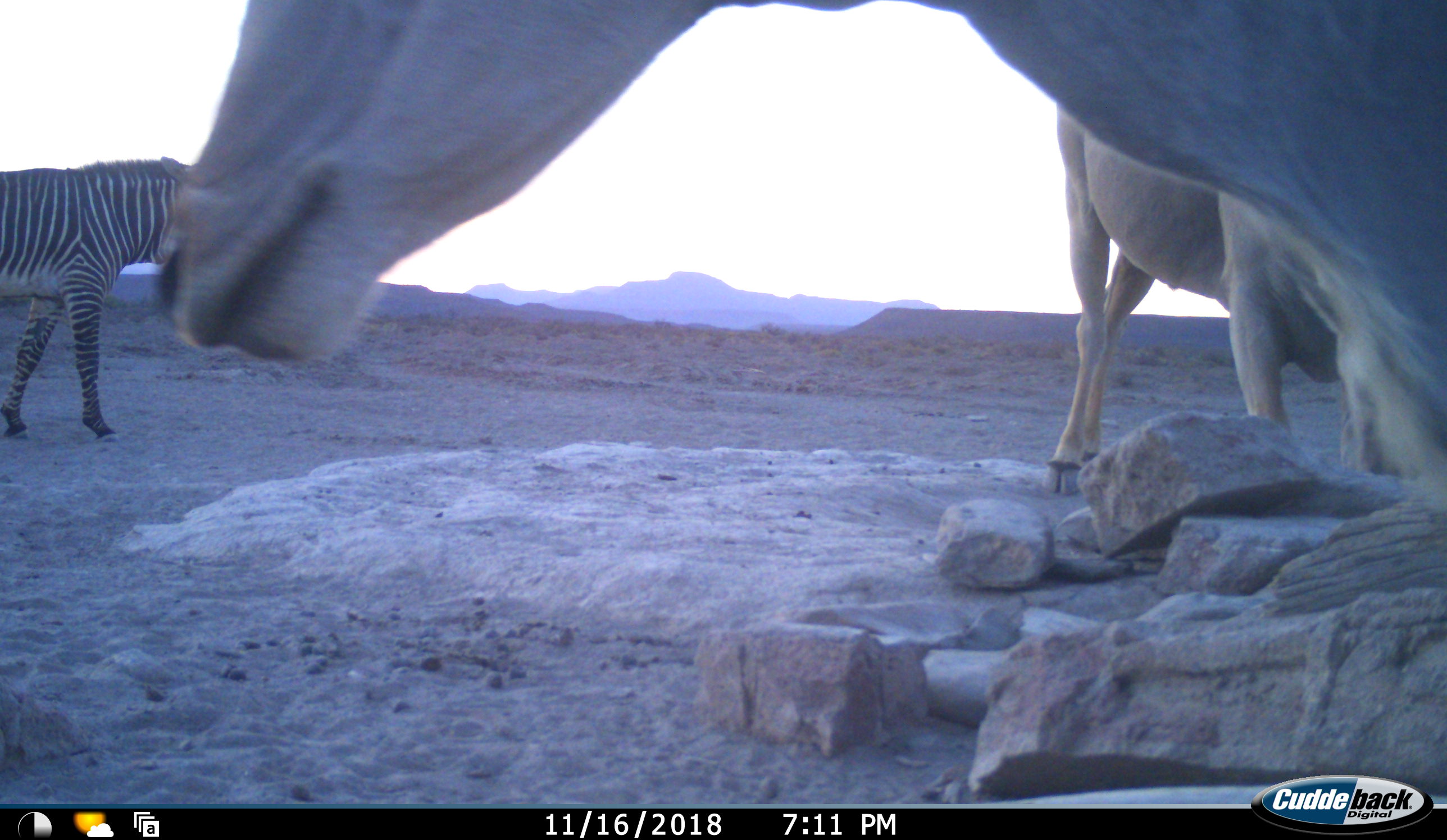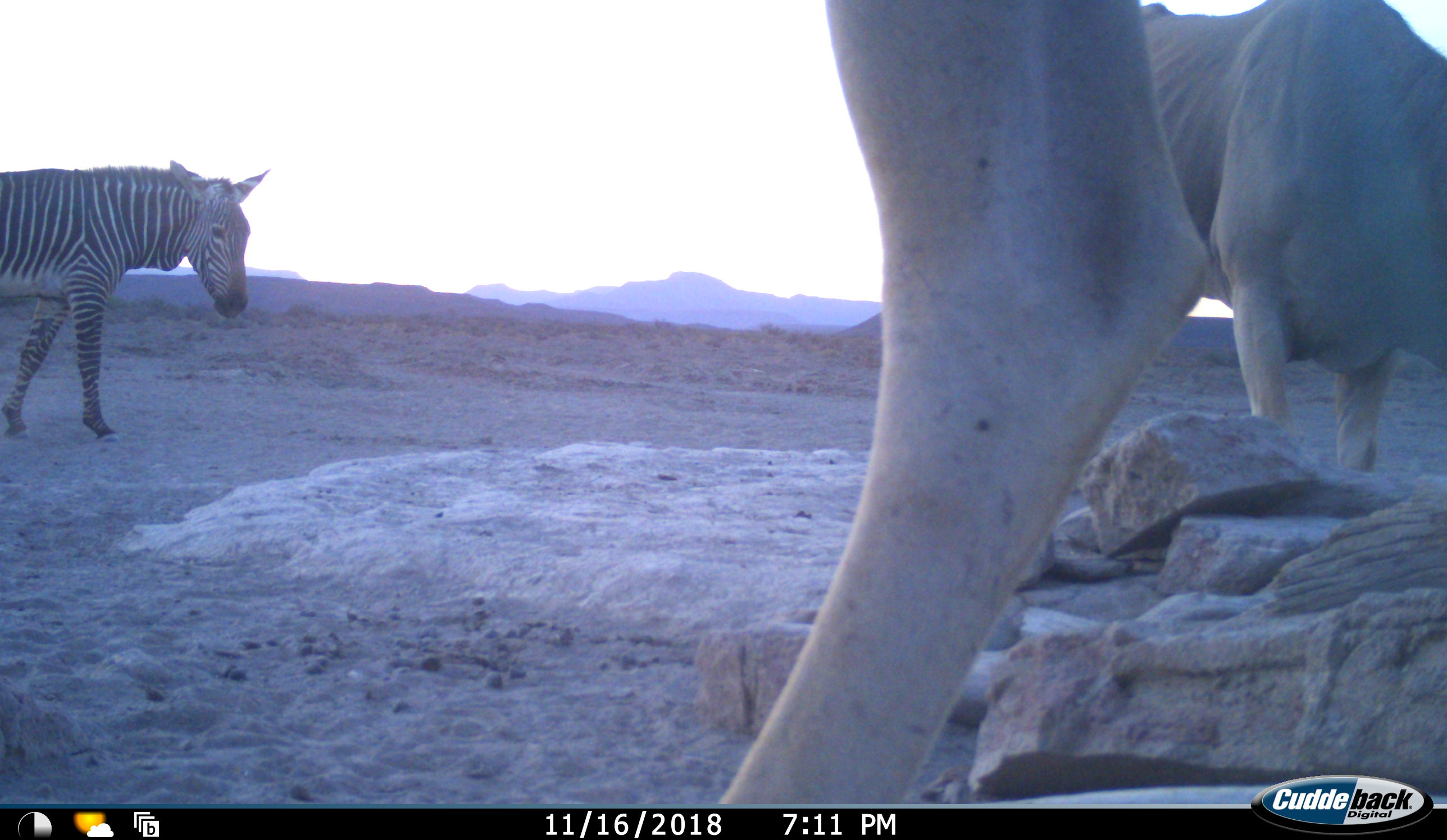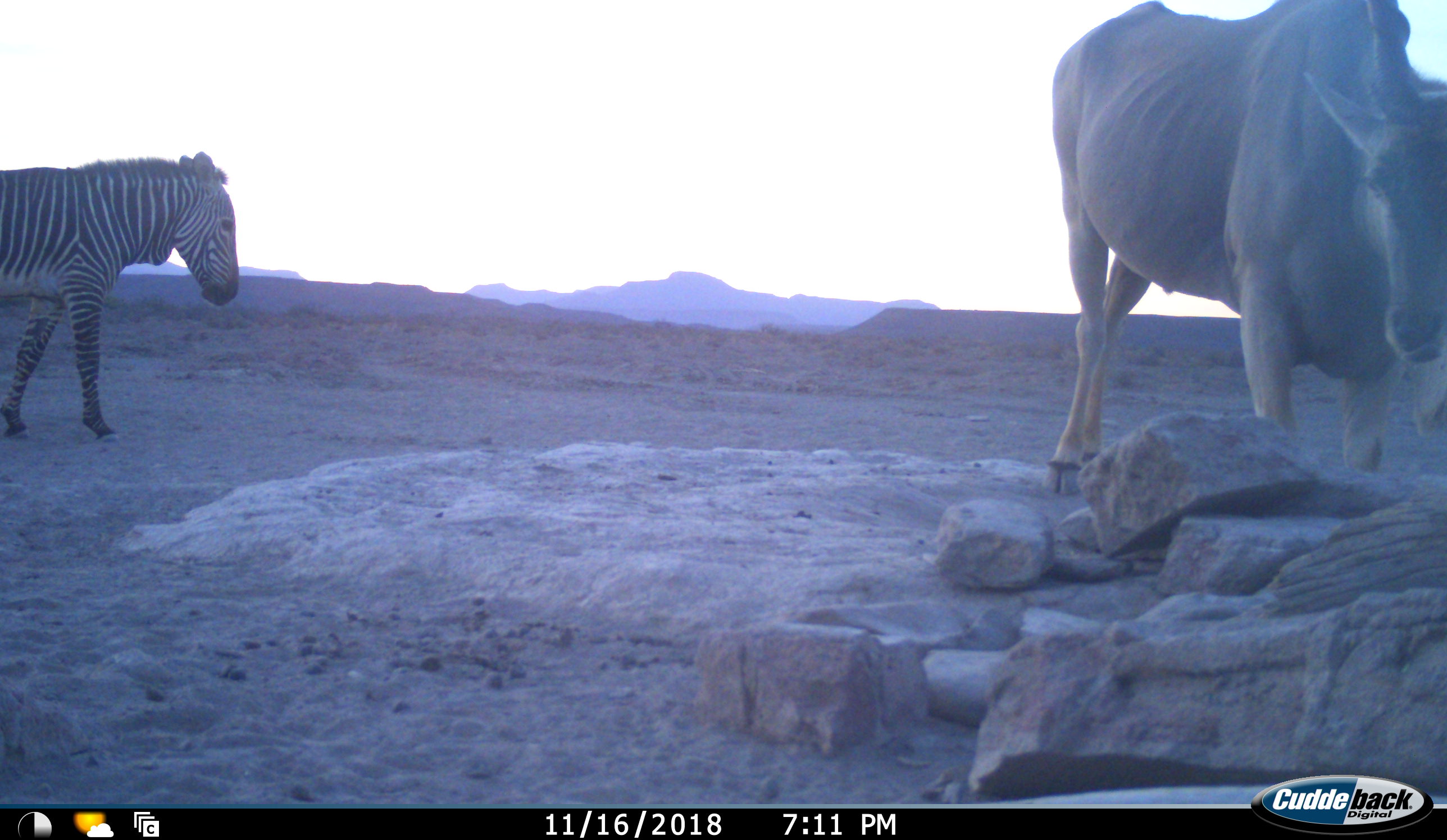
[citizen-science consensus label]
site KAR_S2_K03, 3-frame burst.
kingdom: Animalia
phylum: Chordata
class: Mammalia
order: Artiodactyla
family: Bovidae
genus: Tragelaphus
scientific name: Tragelaphus oryx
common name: eland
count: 2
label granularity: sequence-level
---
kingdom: Animalia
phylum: Chordata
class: Mammalia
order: Perissodactyla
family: Equidae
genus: Equus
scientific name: Equus zebra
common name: mountain zebra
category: zebramountain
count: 1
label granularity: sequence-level